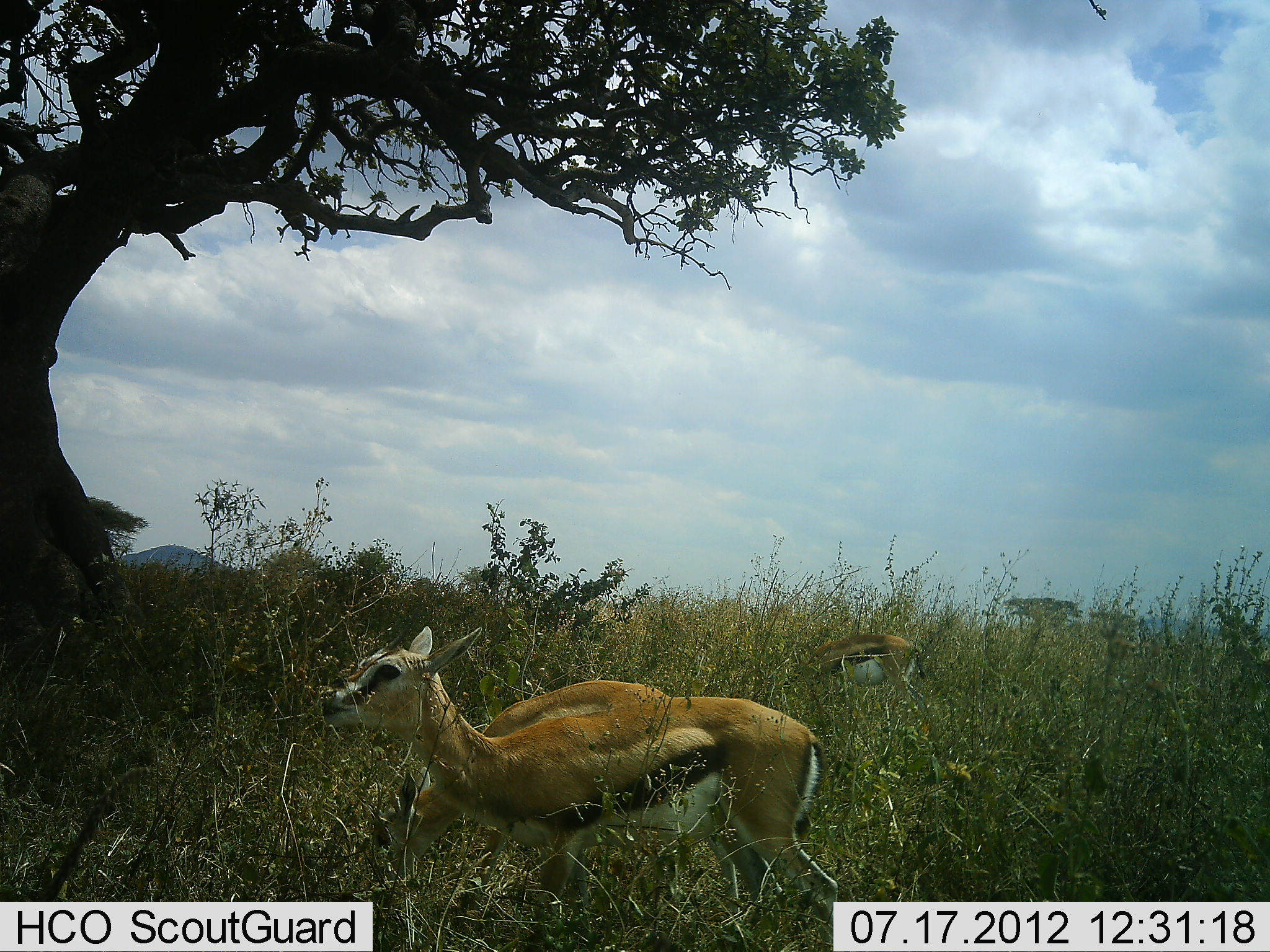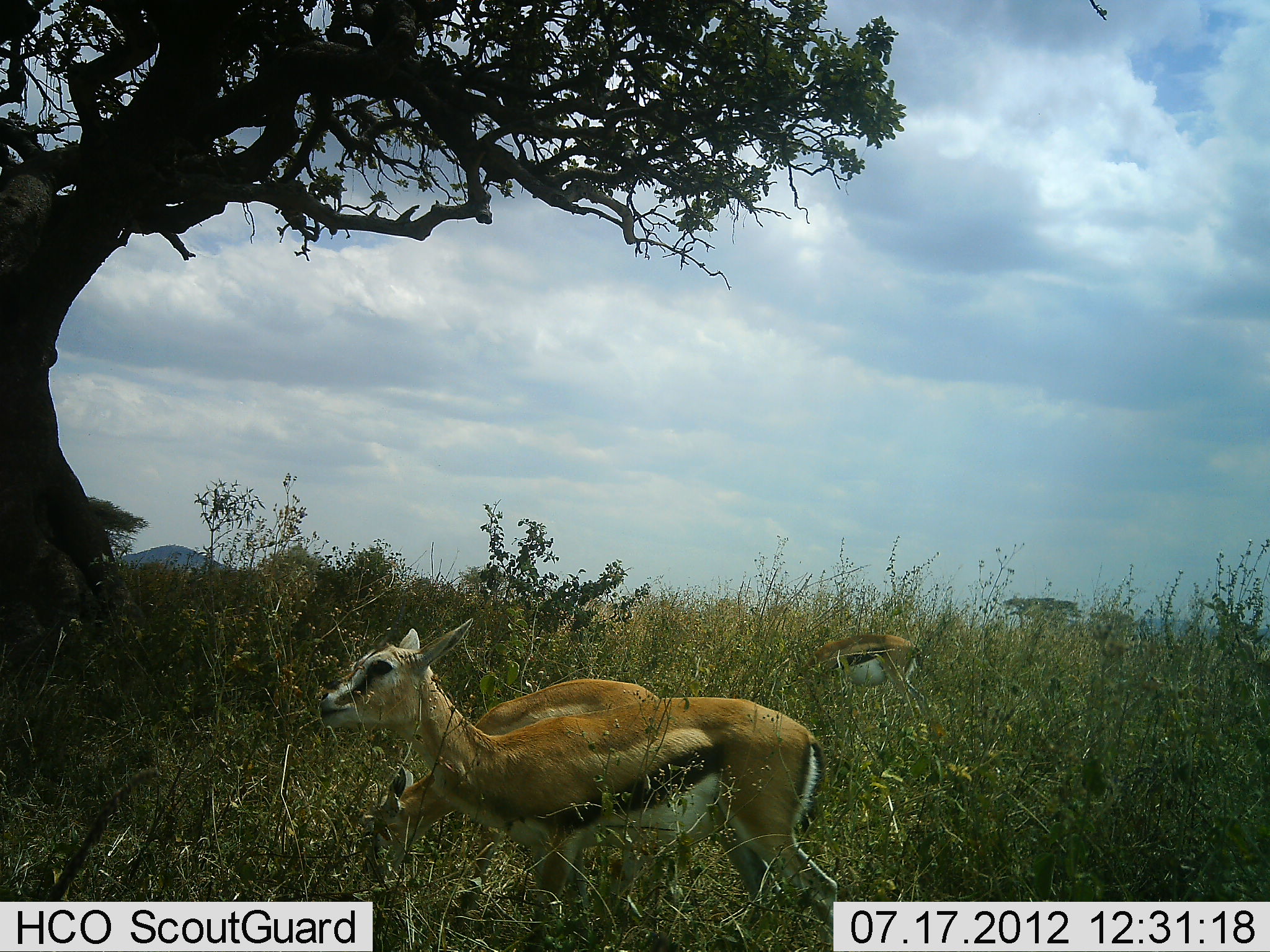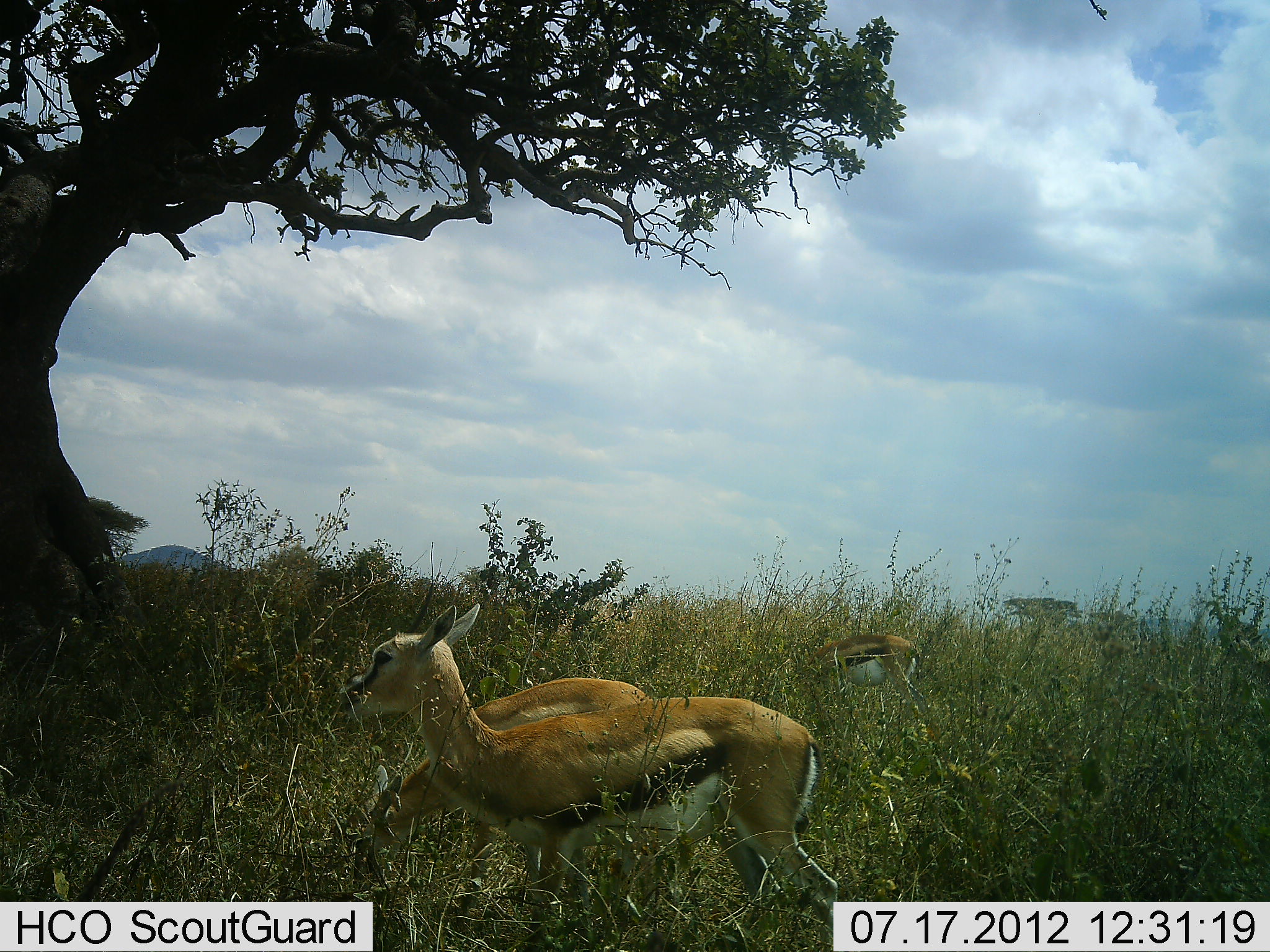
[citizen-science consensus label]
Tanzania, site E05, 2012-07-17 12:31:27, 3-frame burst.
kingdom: Animalia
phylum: Chordata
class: Mammalia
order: Artiodactyla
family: Bovidae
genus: Eudorcas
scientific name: Eudorcas thomsonii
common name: thomson's gazelle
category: gazellethomsons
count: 3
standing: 60%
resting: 0%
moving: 10%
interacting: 10%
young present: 10%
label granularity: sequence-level